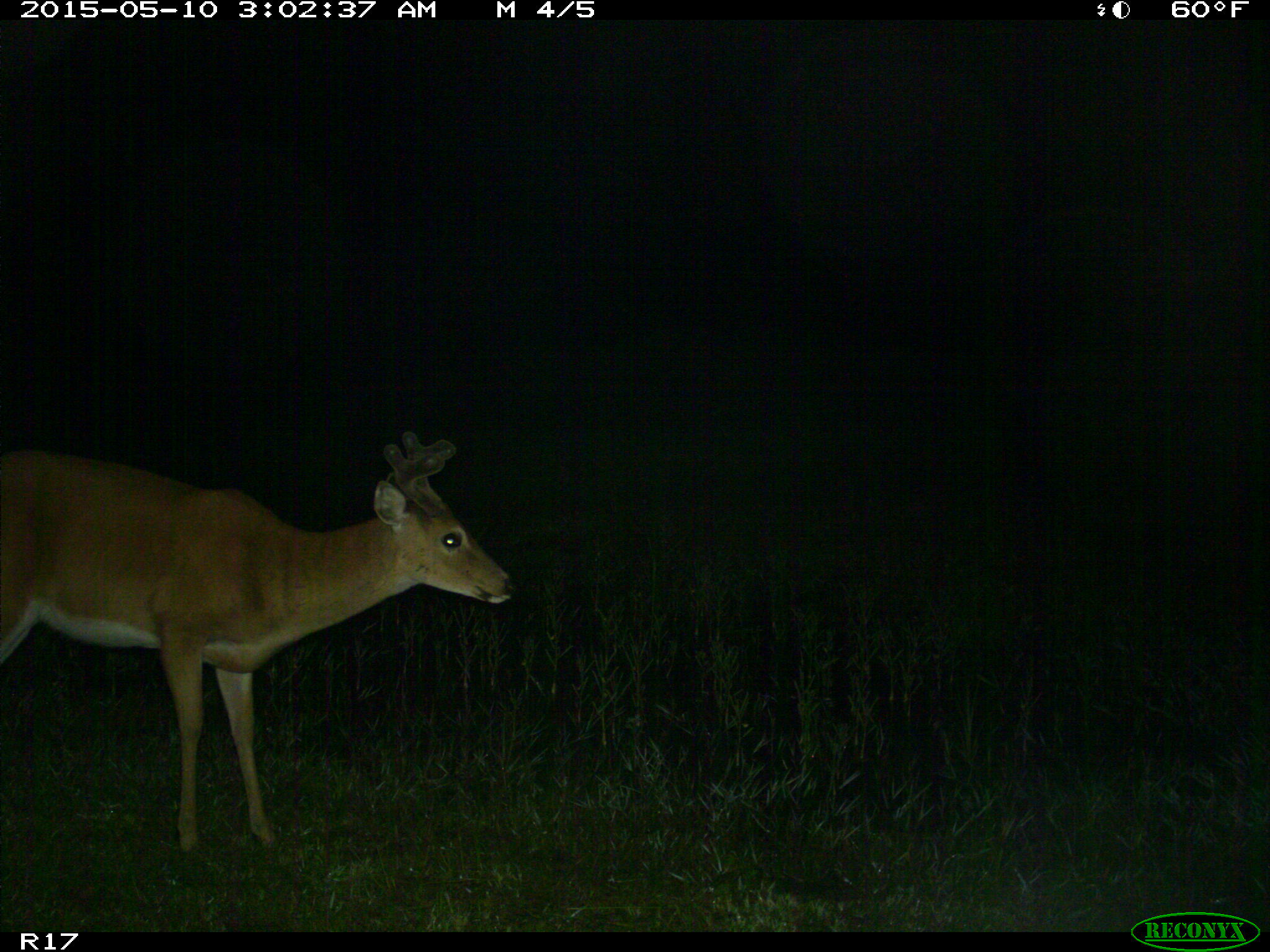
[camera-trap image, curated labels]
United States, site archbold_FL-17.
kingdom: Animalia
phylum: Chordata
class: Mammalia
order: Artiodactyla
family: Cervidae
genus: Odocoileus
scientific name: Odocoileus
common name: deer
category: unidentified deer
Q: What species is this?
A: Unidentified deer (deer) (Odocoileus).